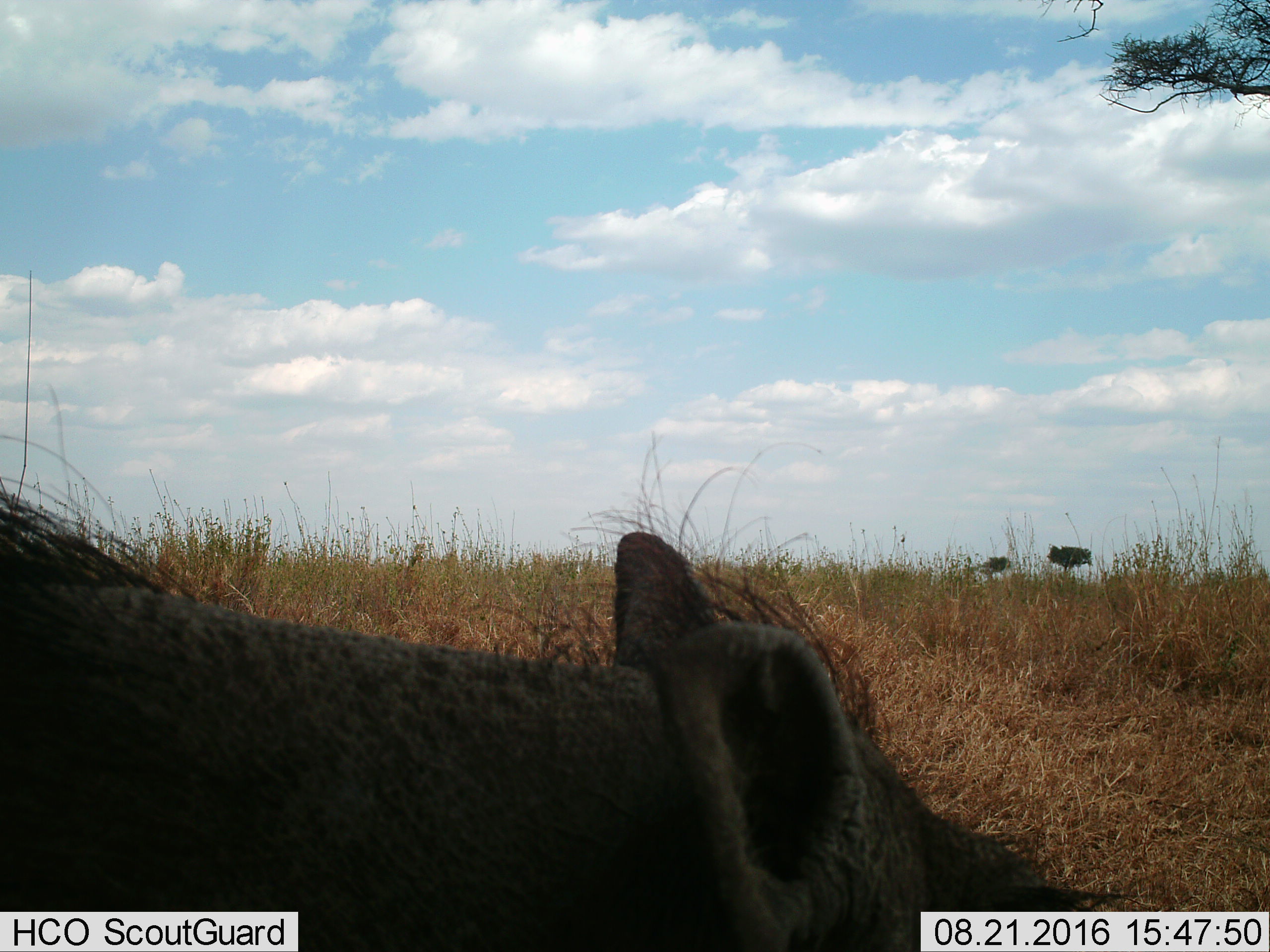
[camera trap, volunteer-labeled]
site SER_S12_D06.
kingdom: Animalia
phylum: Chordata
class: Mammalia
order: Artiodactyla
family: Suidae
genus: Phacochoerus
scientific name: Phacochoerus africanus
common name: warthog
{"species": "warthog (Phacochoerus africanus)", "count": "1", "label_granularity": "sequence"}